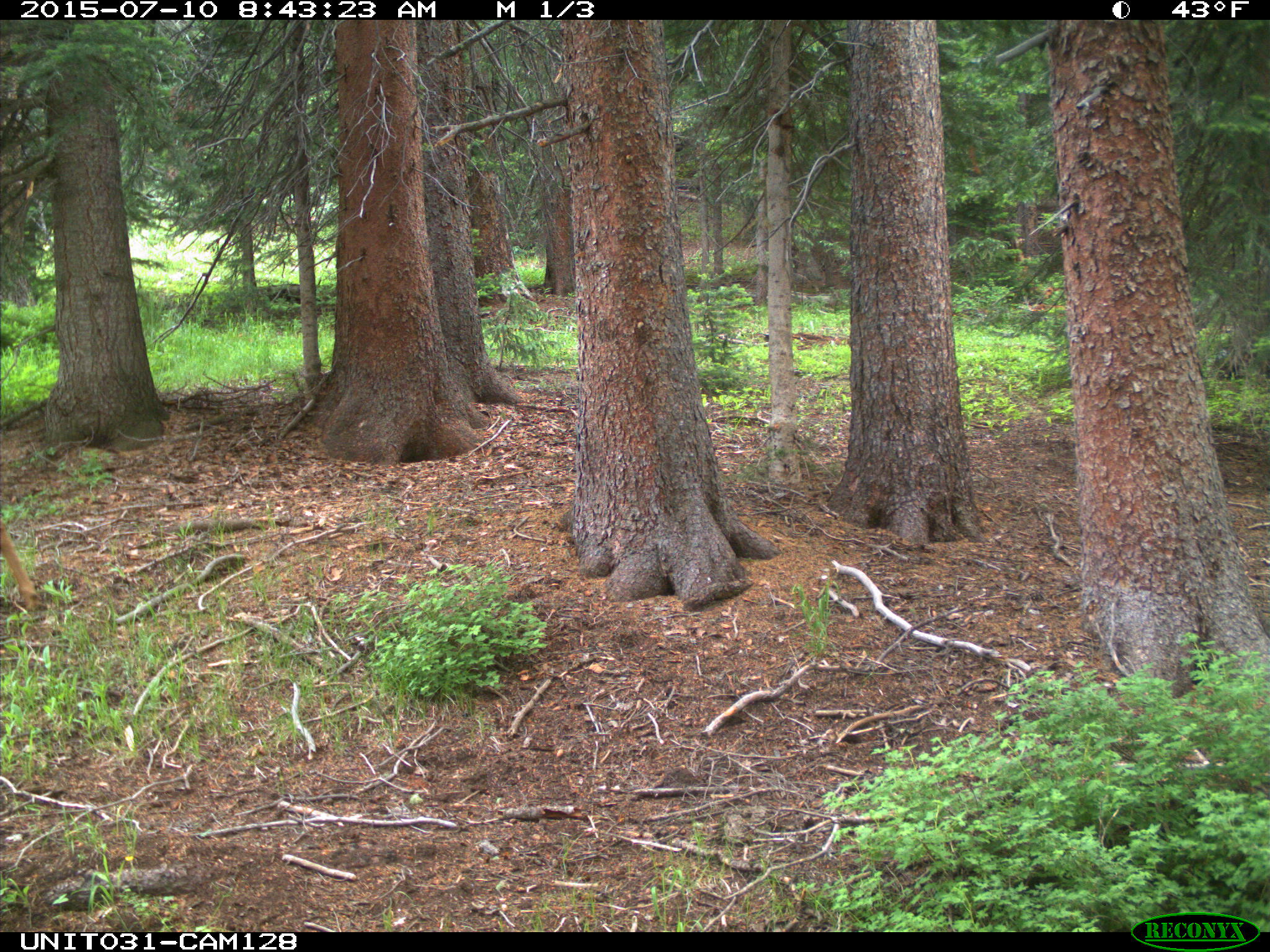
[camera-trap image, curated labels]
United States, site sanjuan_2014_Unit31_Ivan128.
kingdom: Animalia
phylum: Chordata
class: Mammalia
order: Artiodactyla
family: Cervidae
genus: Odocoileus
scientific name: Odocoileus hemionus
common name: mule deer